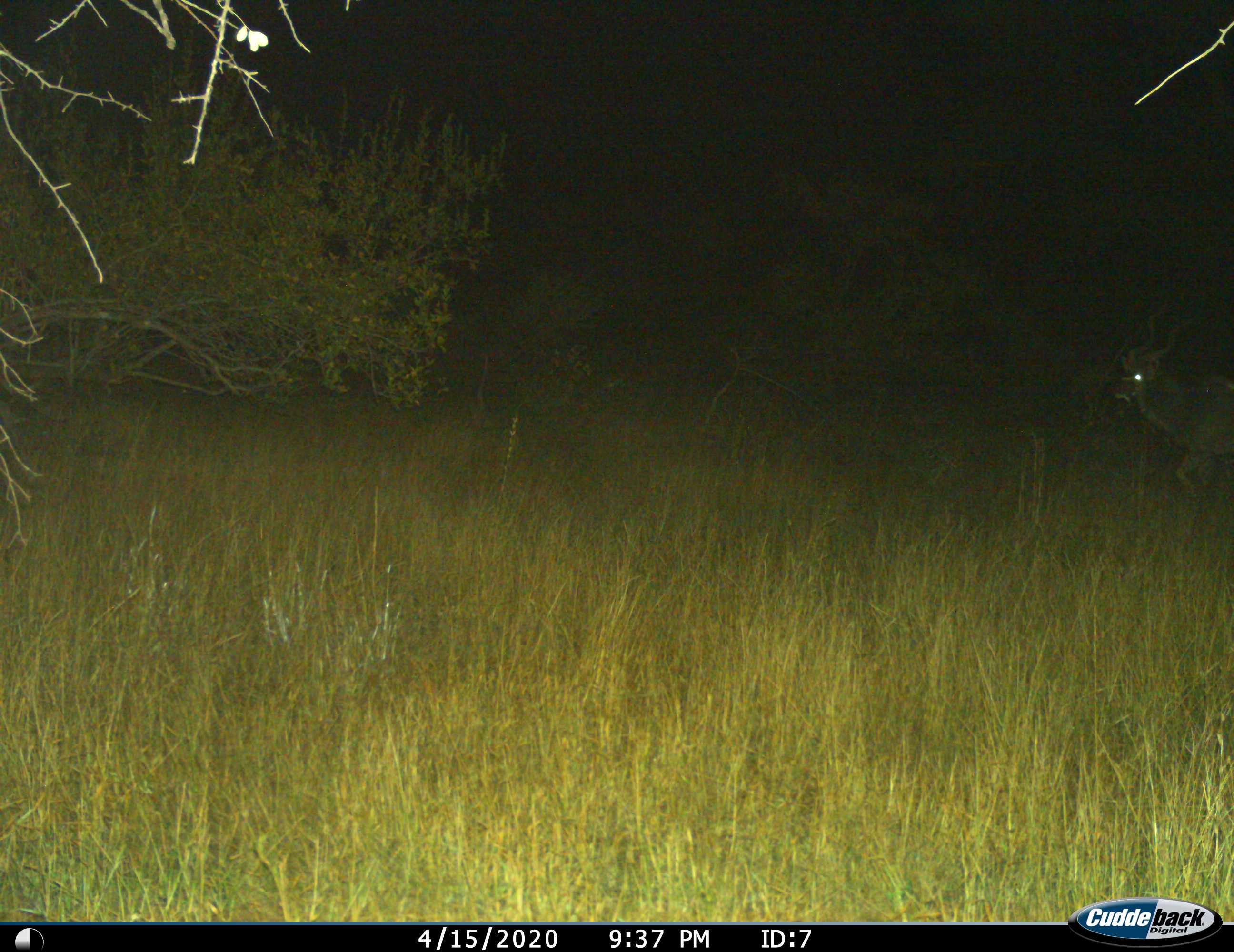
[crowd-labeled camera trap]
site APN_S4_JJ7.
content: unidentified animal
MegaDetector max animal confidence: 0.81